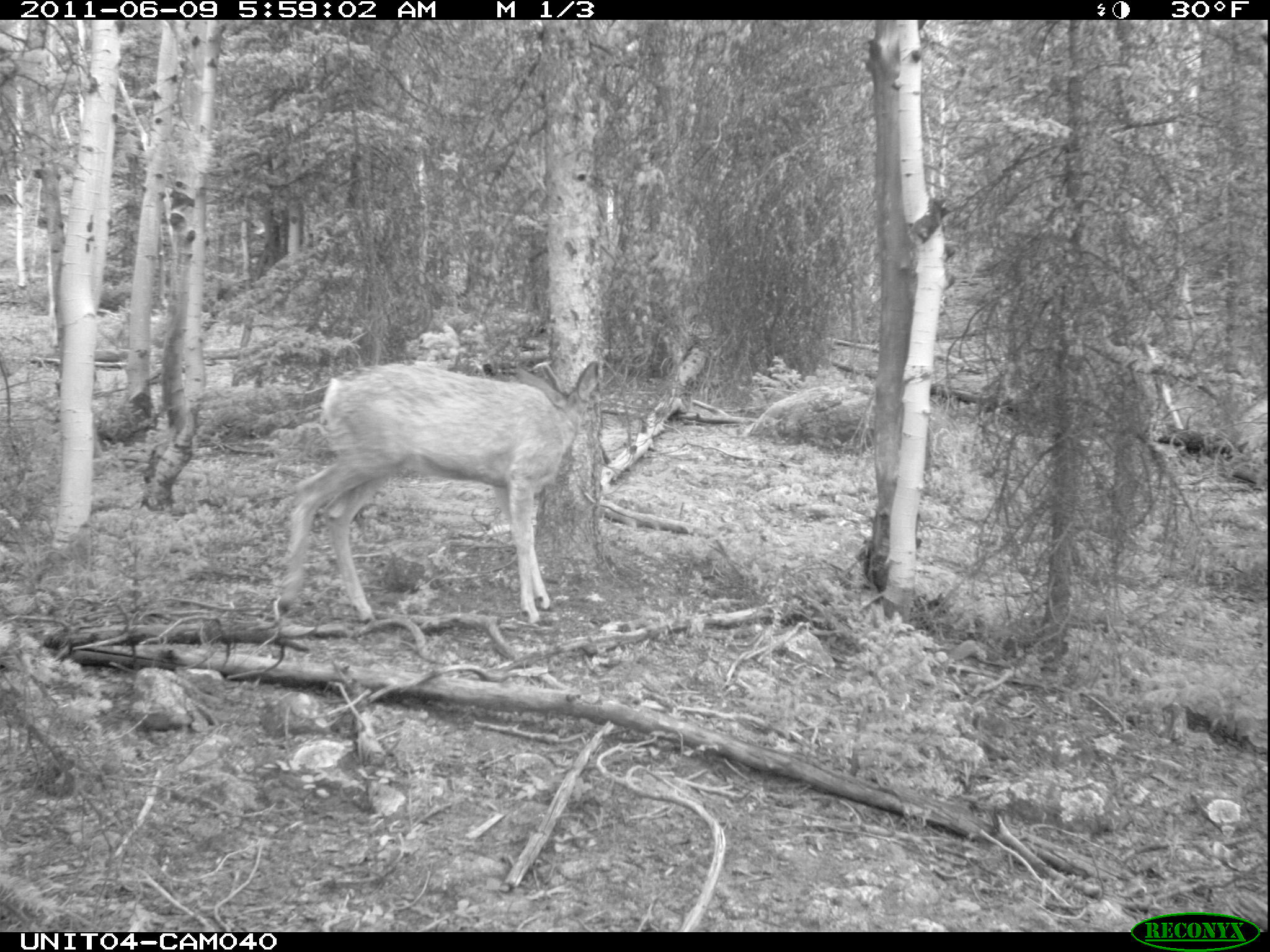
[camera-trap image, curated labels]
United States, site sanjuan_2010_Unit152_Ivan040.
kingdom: Animalia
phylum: Chordata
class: Mammalia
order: Artiodactyla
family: Cervidae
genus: Odocoileus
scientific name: Odocoileus hemionus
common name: mule deer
Odocoileus hemionus (mule deer).